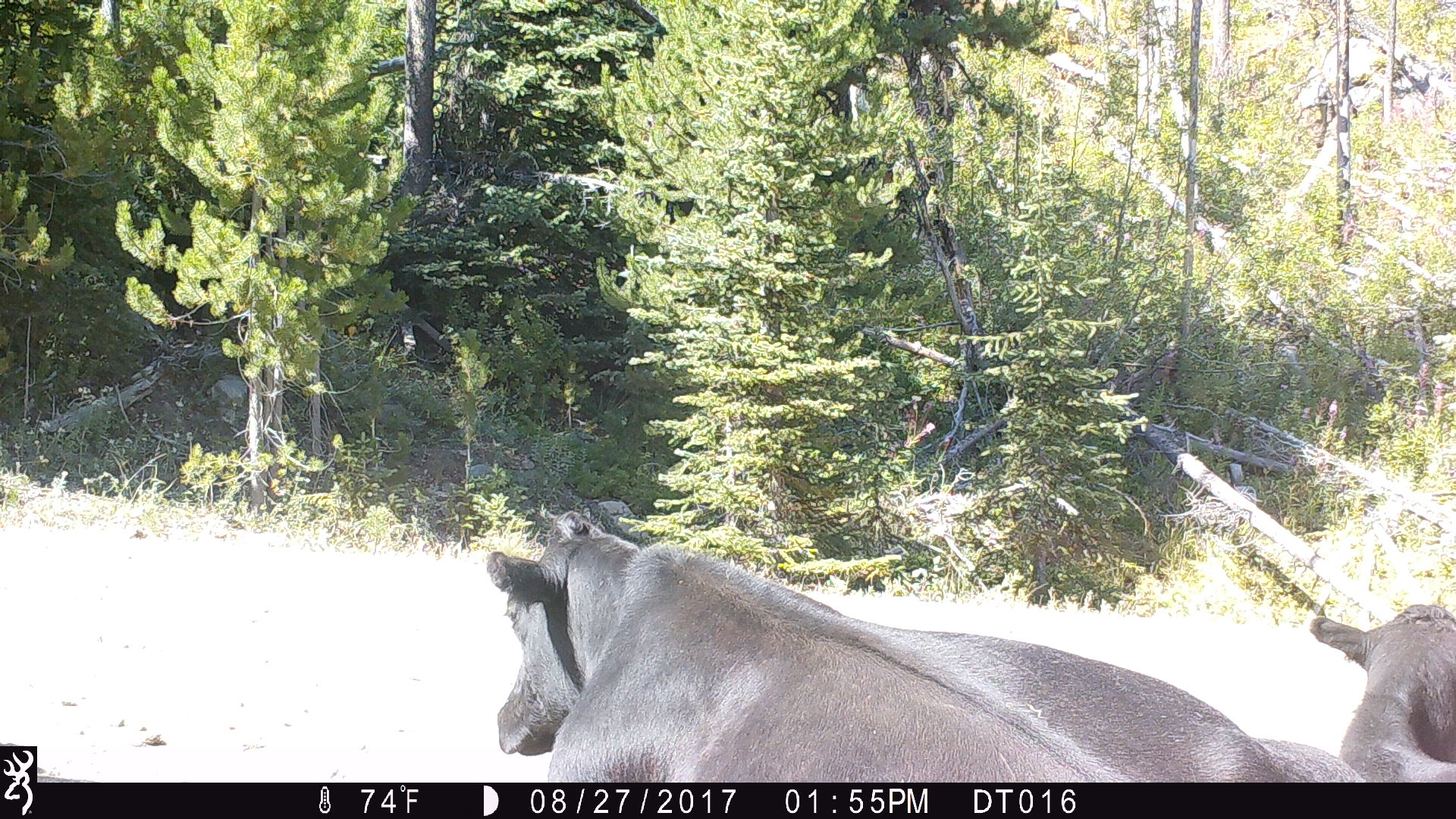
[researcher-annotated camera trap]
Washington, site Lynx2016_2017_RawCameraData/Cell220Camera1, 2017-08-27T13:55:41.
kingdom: Animalia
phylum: Chordata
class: Mammalia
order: Artiodactyla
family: Bovidae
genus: Bos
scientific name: Bos taurus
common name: domestic cattle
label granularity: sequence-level